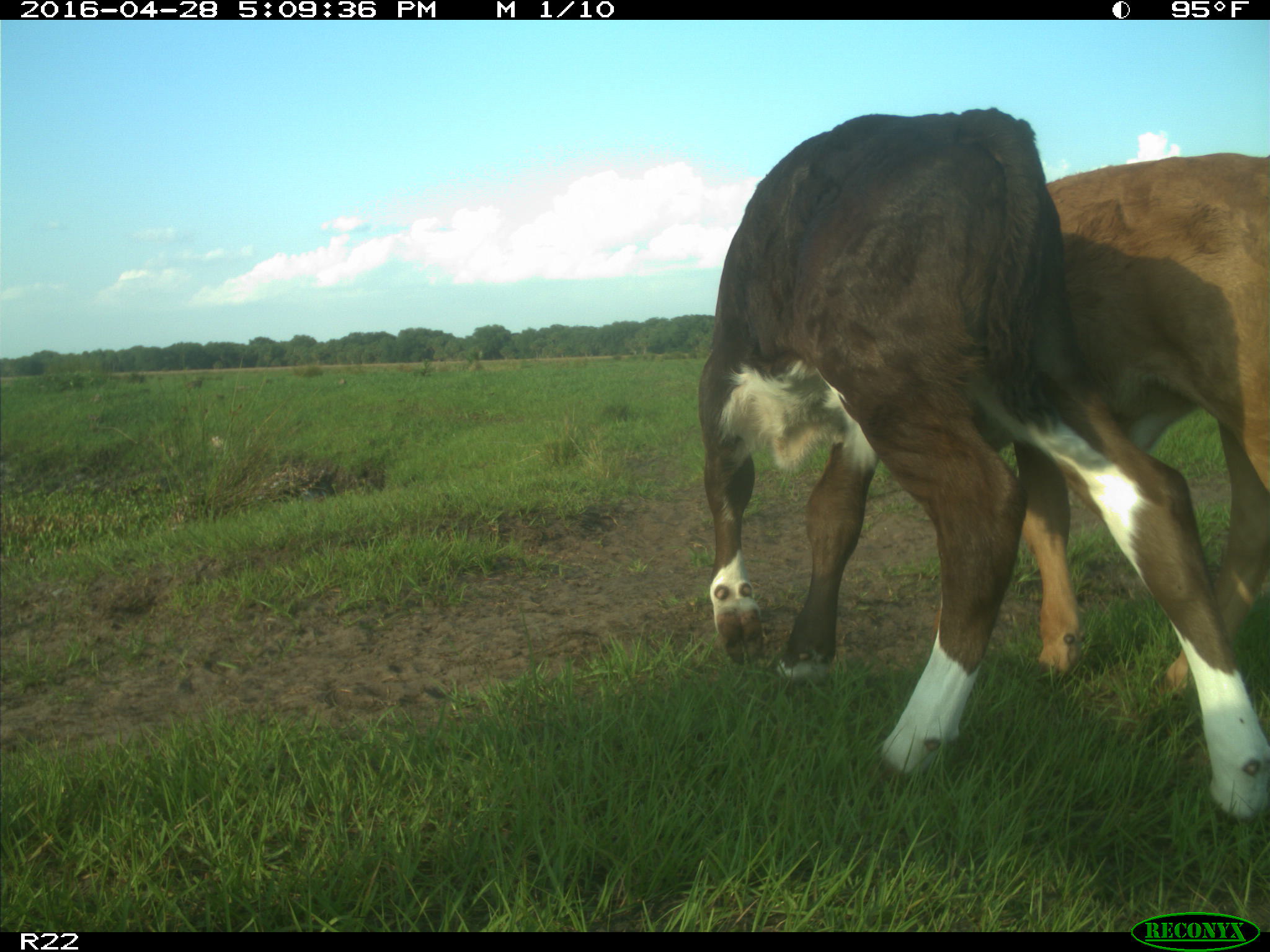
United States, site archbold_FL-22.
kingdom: Animalia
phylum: Chordata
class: Mammalia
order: Artiodactyla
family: Bovidae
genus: Bos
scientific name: Bos taurus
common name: domestic cow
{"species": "Bos taurus (domestic cow)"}